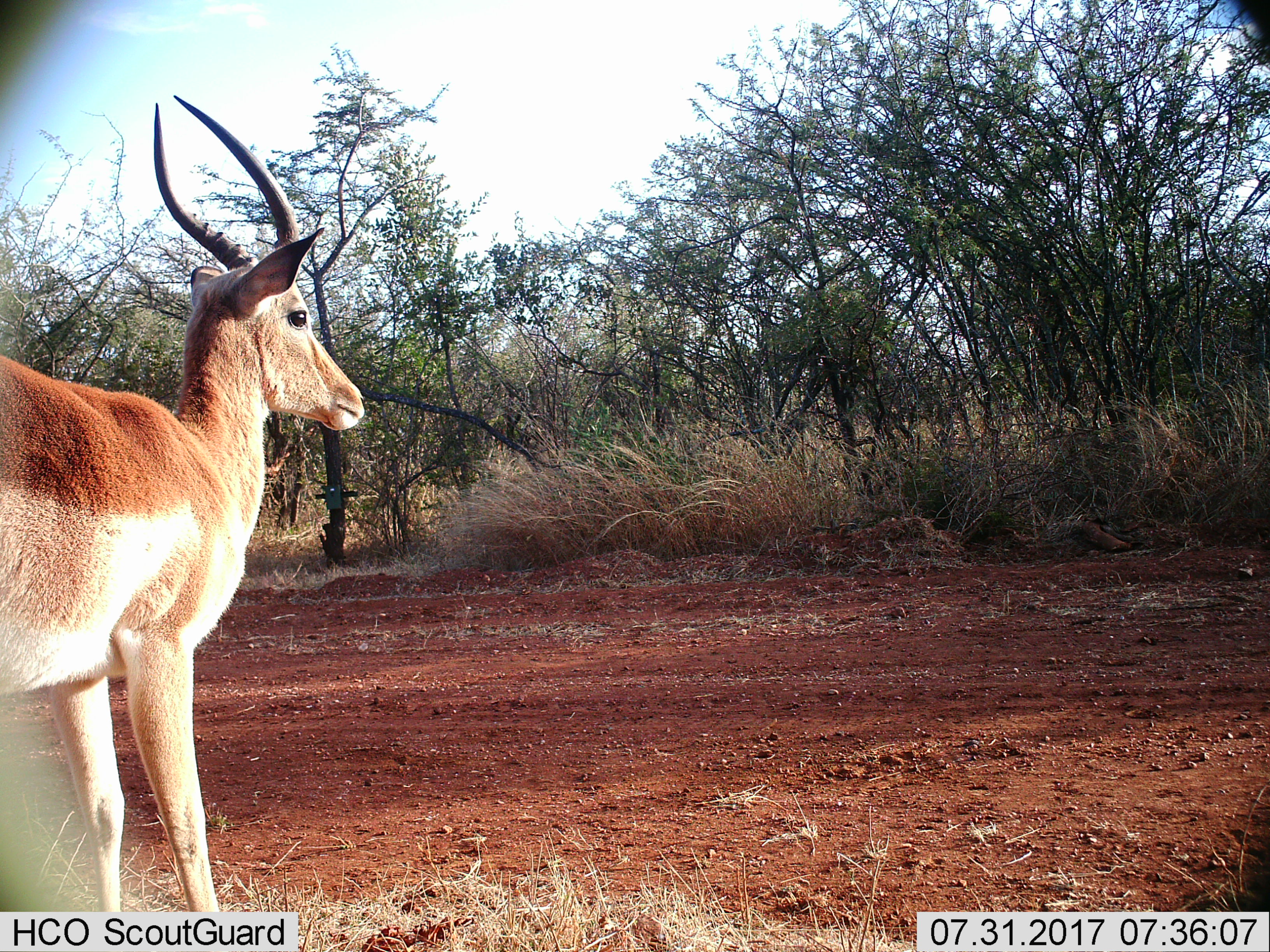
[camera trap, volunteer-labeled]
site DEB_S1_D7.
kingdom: Animalia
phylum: Chordata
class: Mammalia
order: Artiodactyla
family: Bovidae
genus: Aepyceros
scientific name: Aepyceros melampus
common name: impala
Impala (Aepyceros melampus), count 1. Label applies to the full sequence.